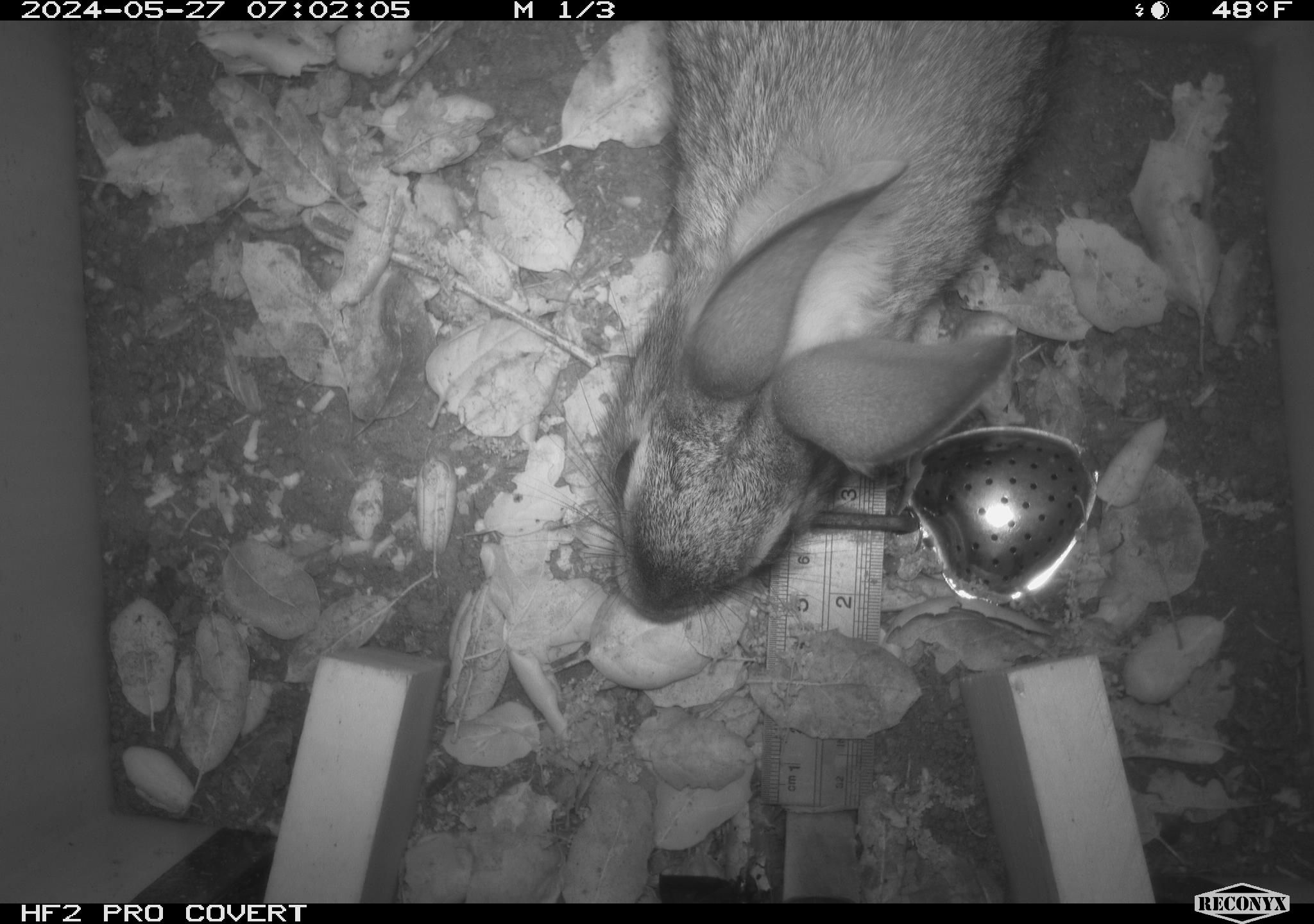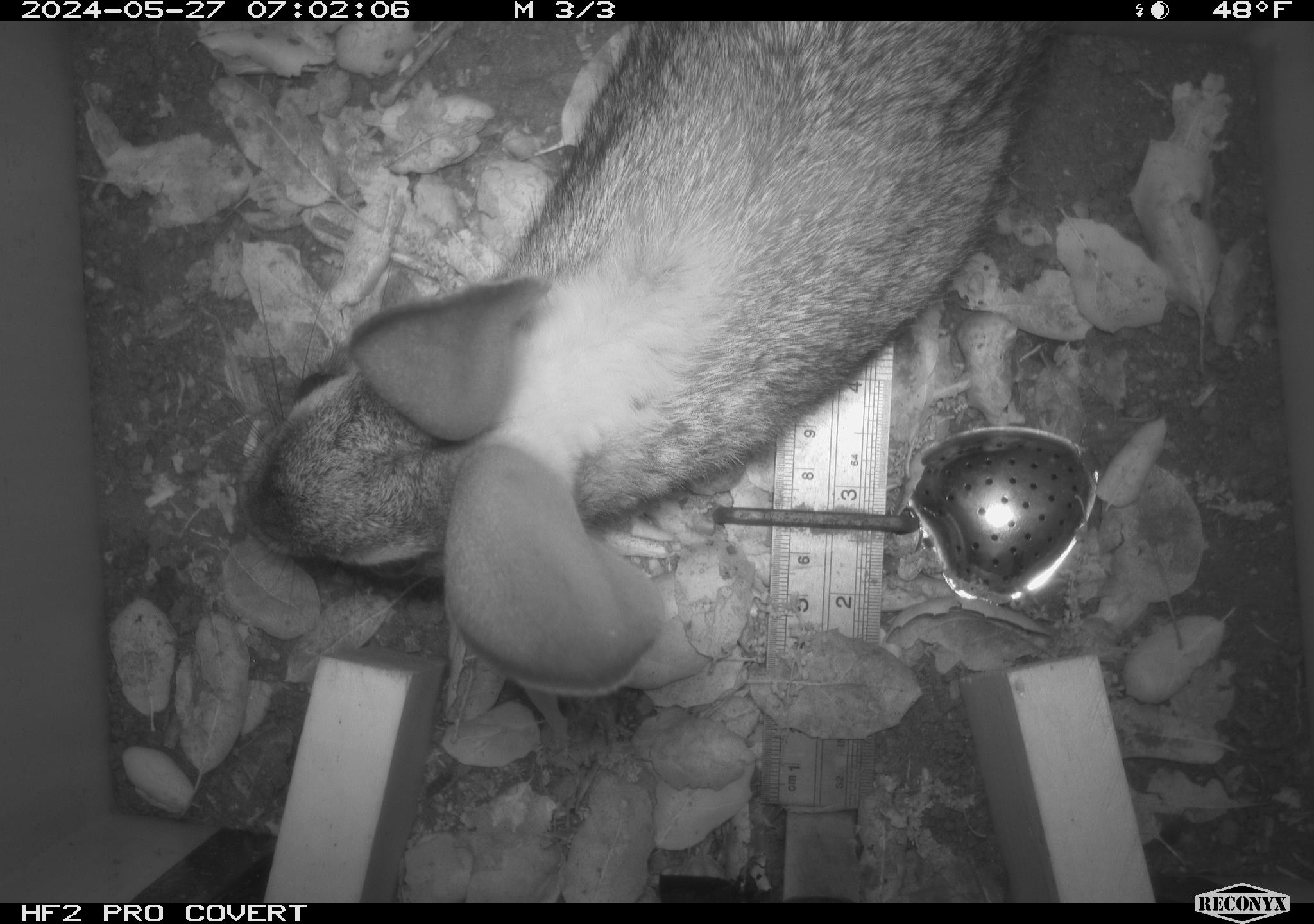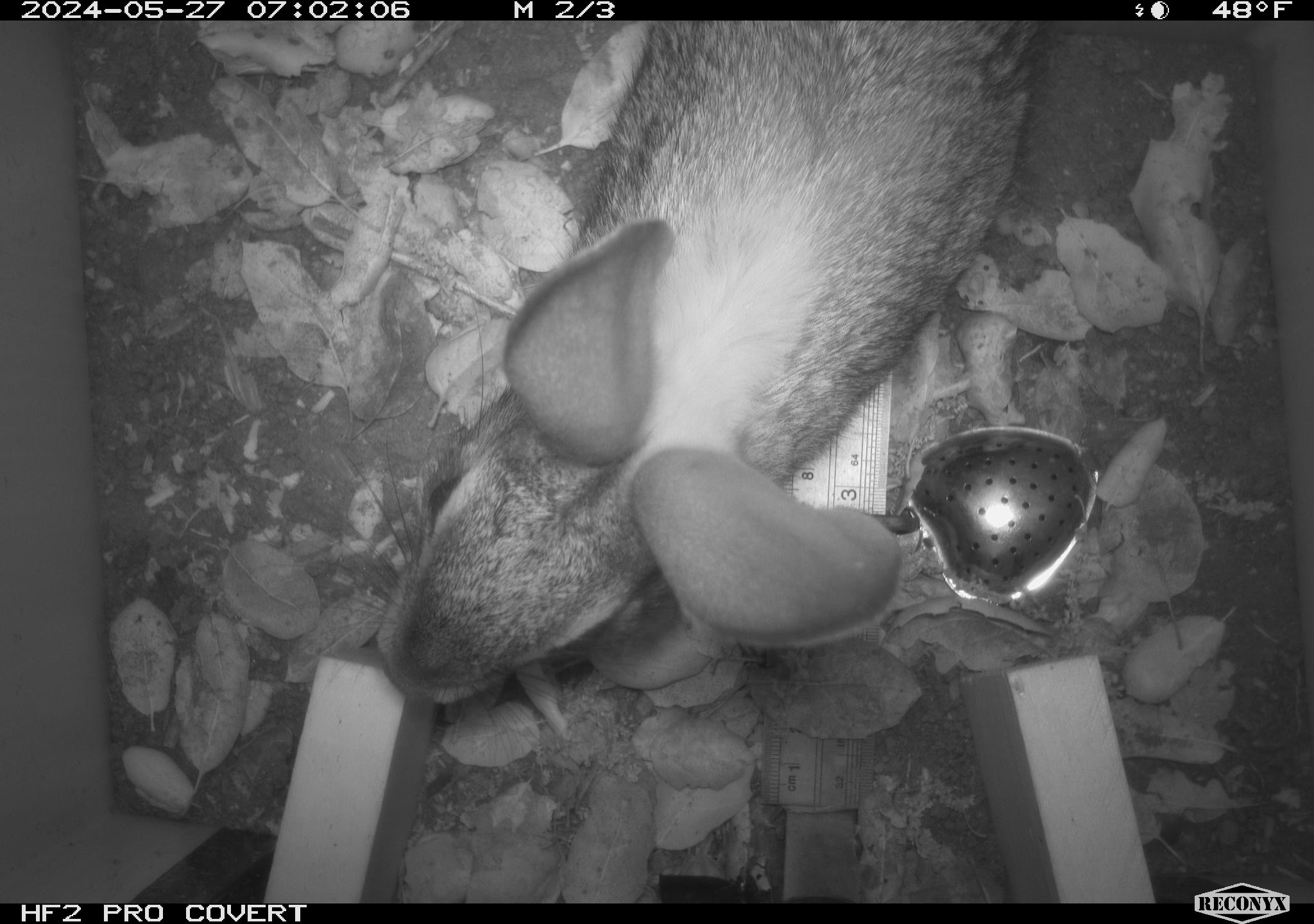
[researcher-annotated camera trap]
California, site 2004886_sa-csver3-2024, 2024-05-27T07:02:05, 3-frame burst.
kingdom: Animalia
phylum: Chordata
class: Mammalia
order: Lagomorpha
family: Leporidae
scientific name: Leporidae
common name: rabbit or hare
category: rabbit and hare family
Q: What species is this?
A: Rabbit and hare family (rabbit or hare) (Leporidae).